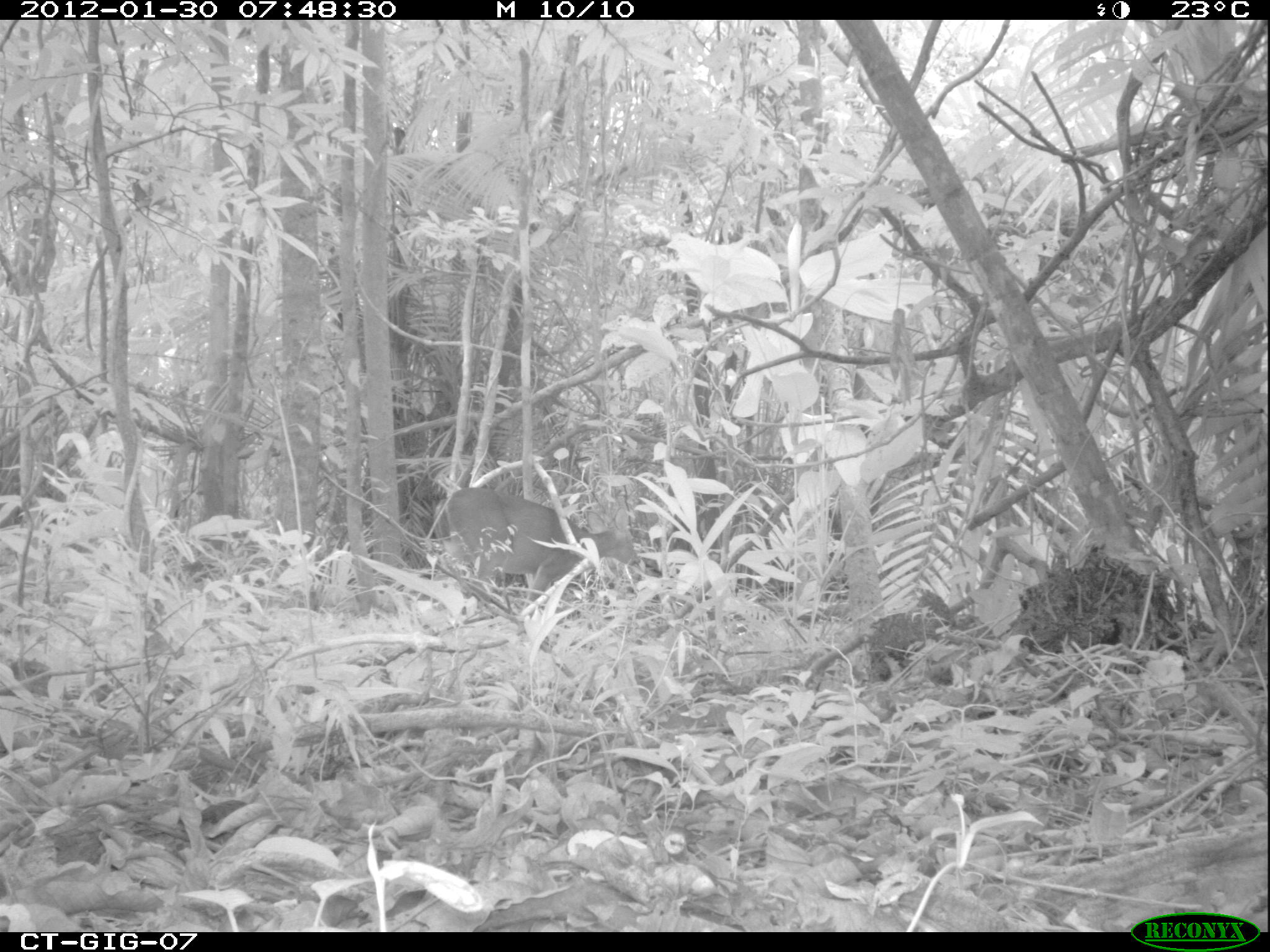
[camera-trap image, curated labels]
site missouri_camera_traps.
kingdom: Animalia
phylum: Chordata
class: Mammalia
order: Artiodactyla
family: Cervidae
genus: Odocoileus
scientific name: Odocoileus virginianus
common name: white-tailed deer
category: white tailed deer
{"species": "white tailed deer (white-tailed deer) (Odocoileus virginianus)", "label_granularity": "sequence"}